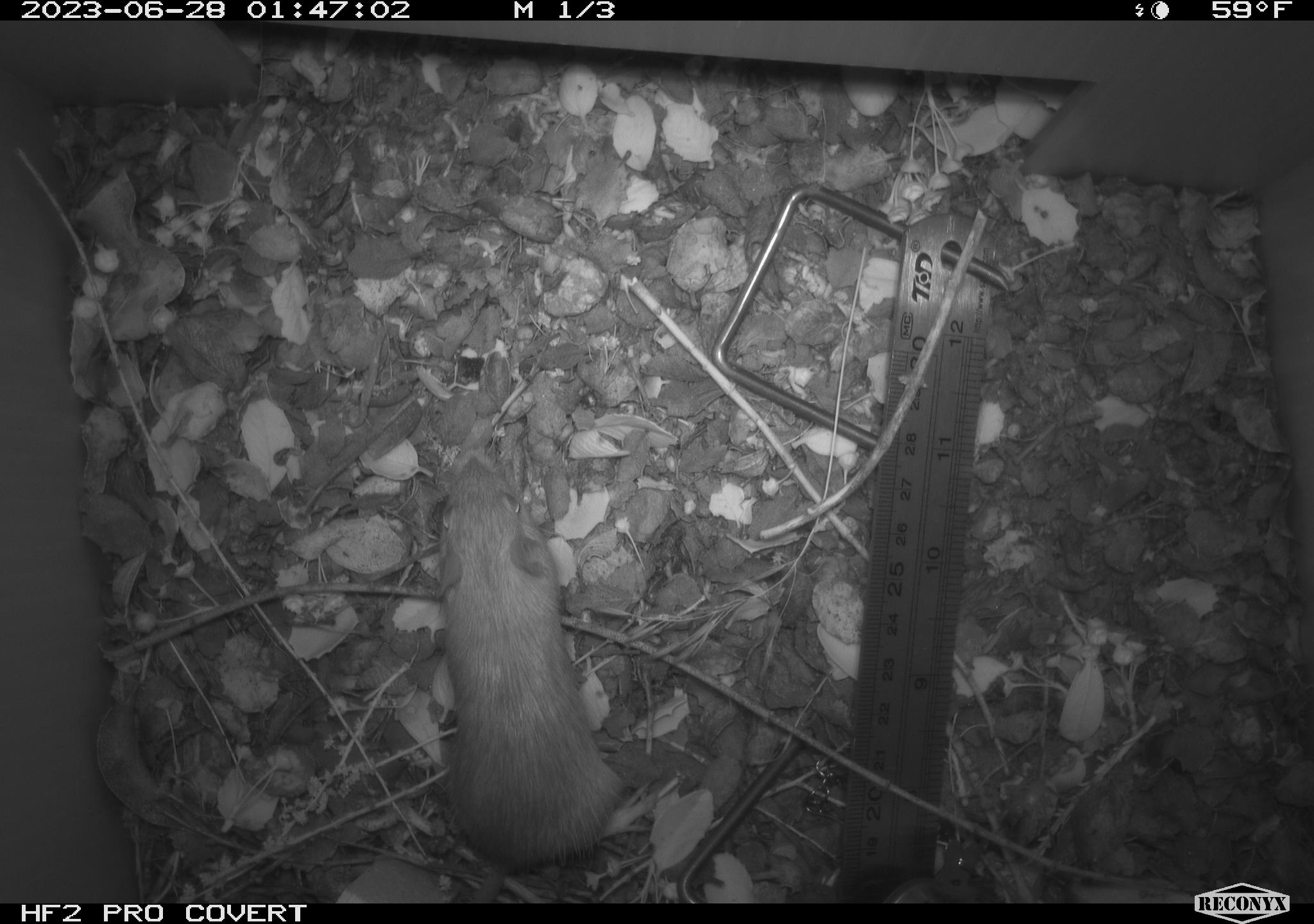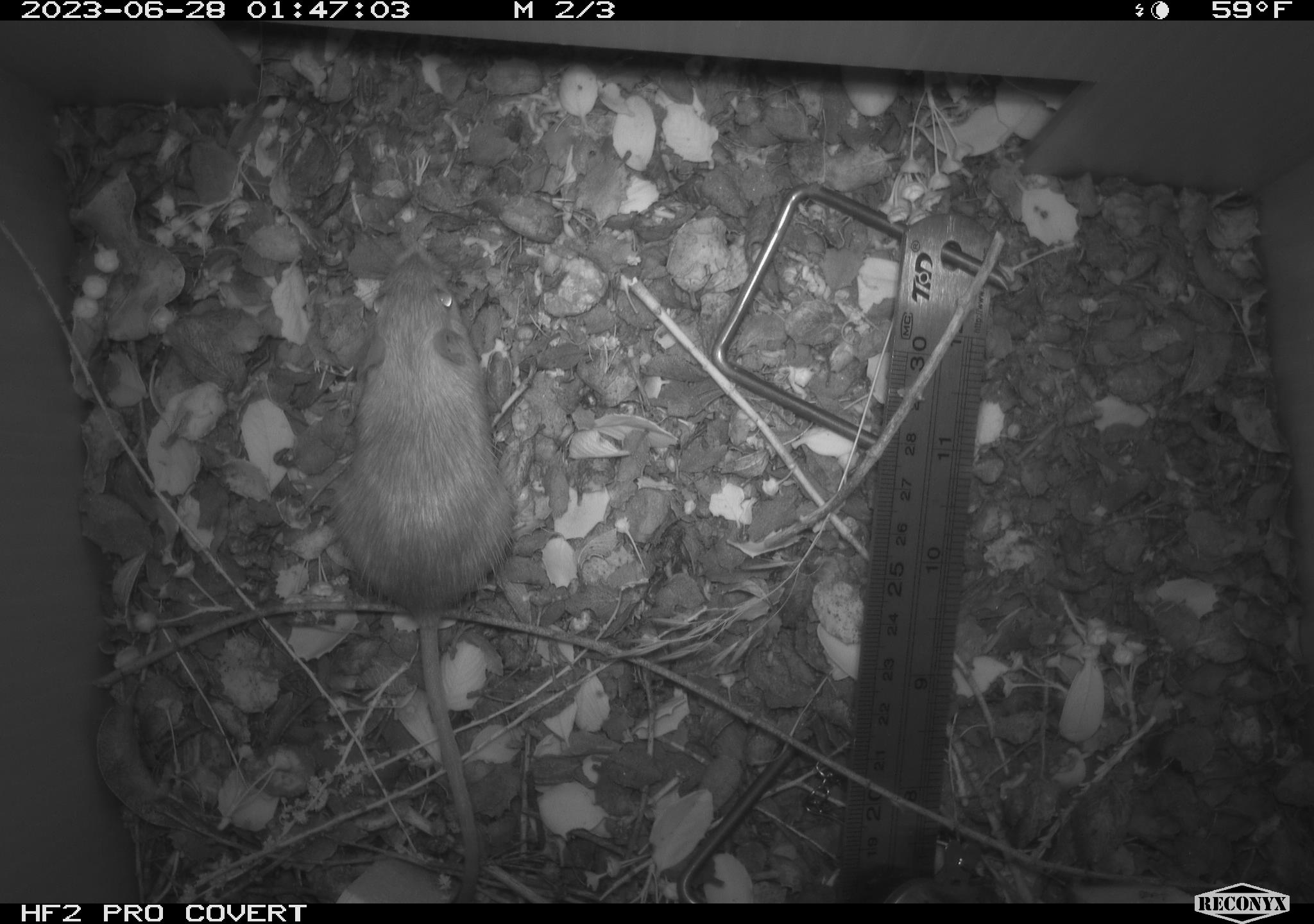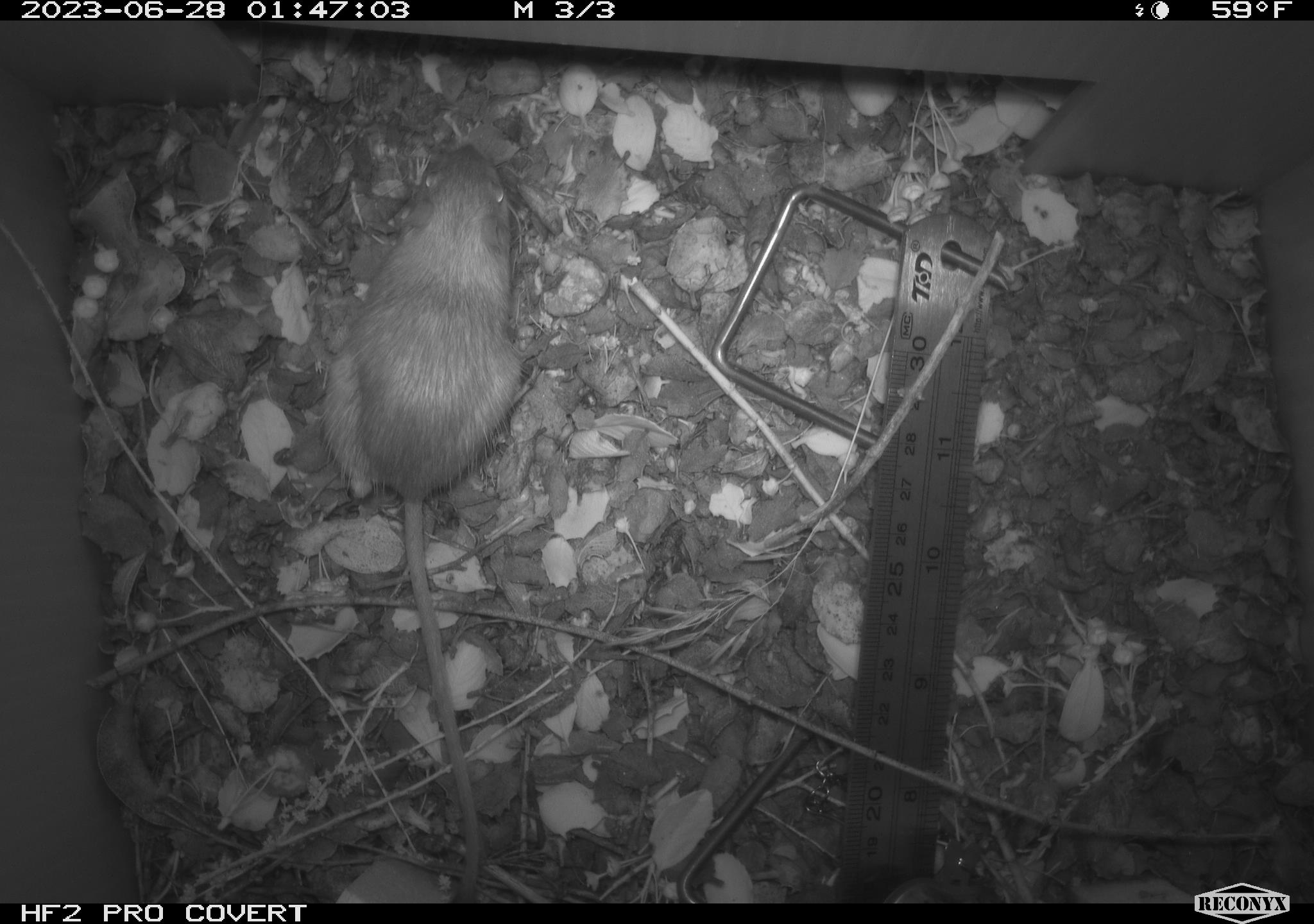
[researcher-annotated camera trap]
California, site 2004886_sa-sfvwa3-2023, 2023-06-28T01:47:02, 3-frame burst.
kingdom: Animalia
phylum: Chordata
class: Mammalia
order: Rodentia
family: Heteromyidae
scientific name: Heteromyidae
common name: kangaroo rats and pocket mice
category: heteromyidae family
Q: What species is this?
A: Heteromyidae family (kangaroo rats and pocket mice) (Heteromyidae).